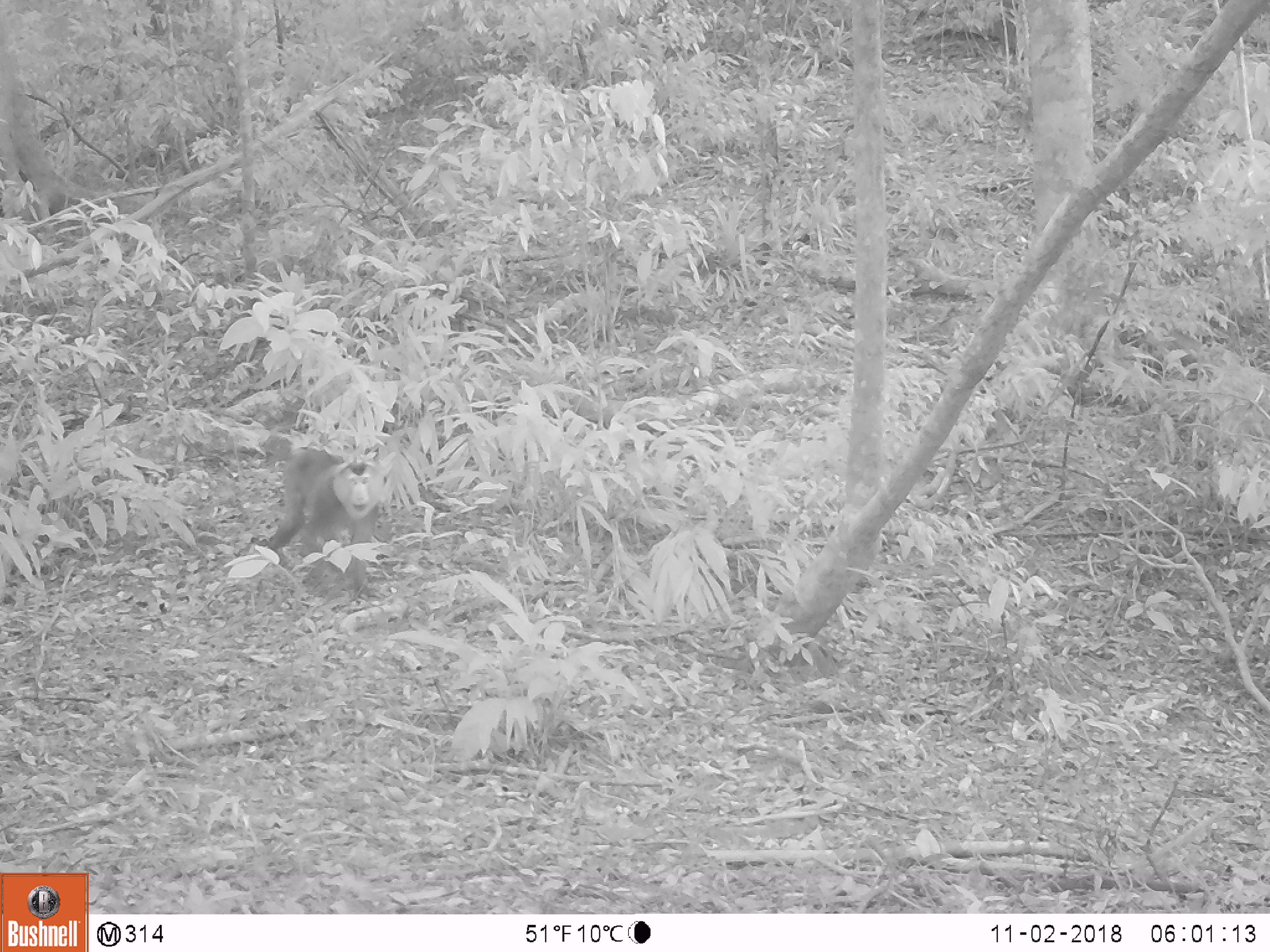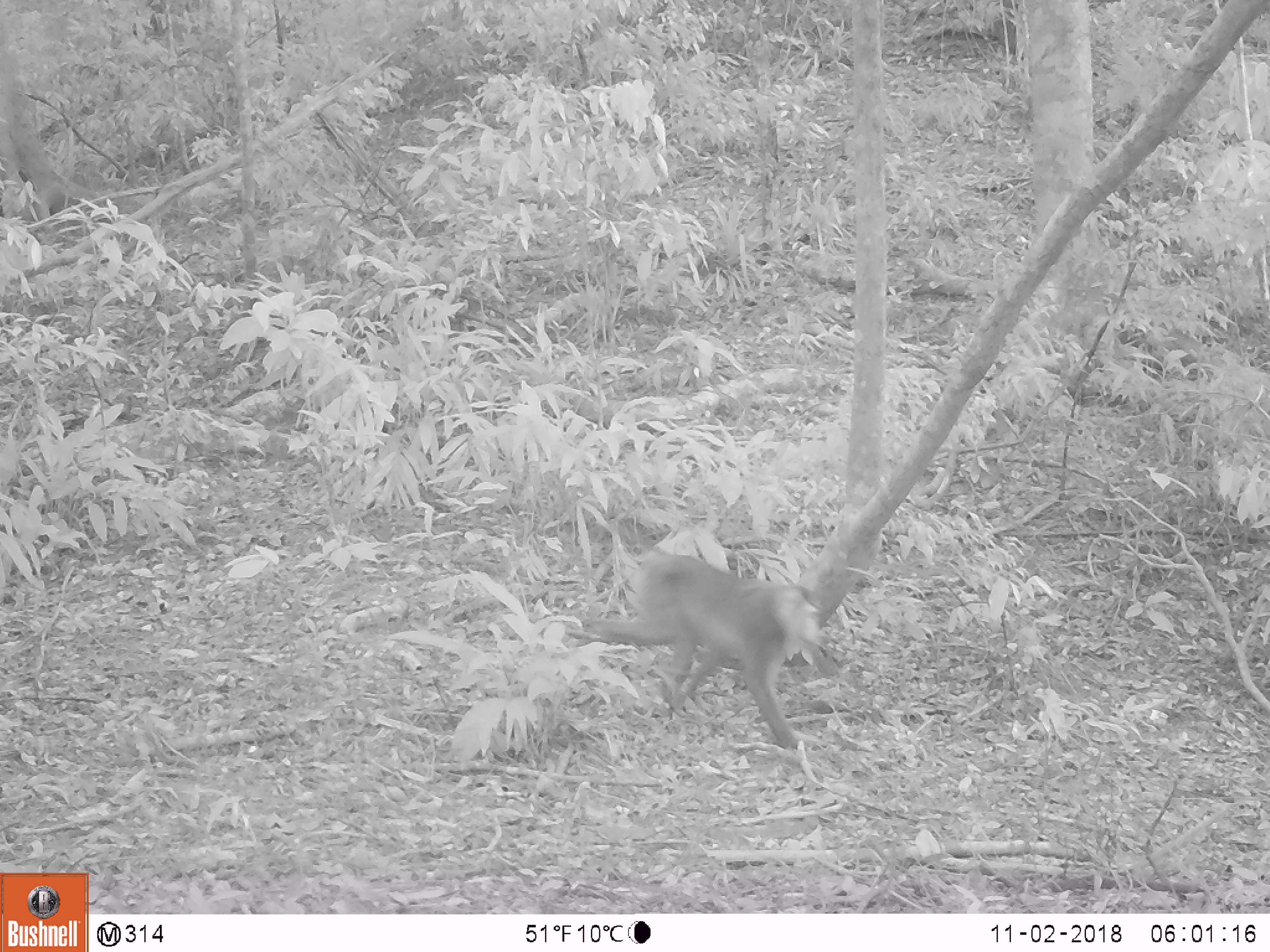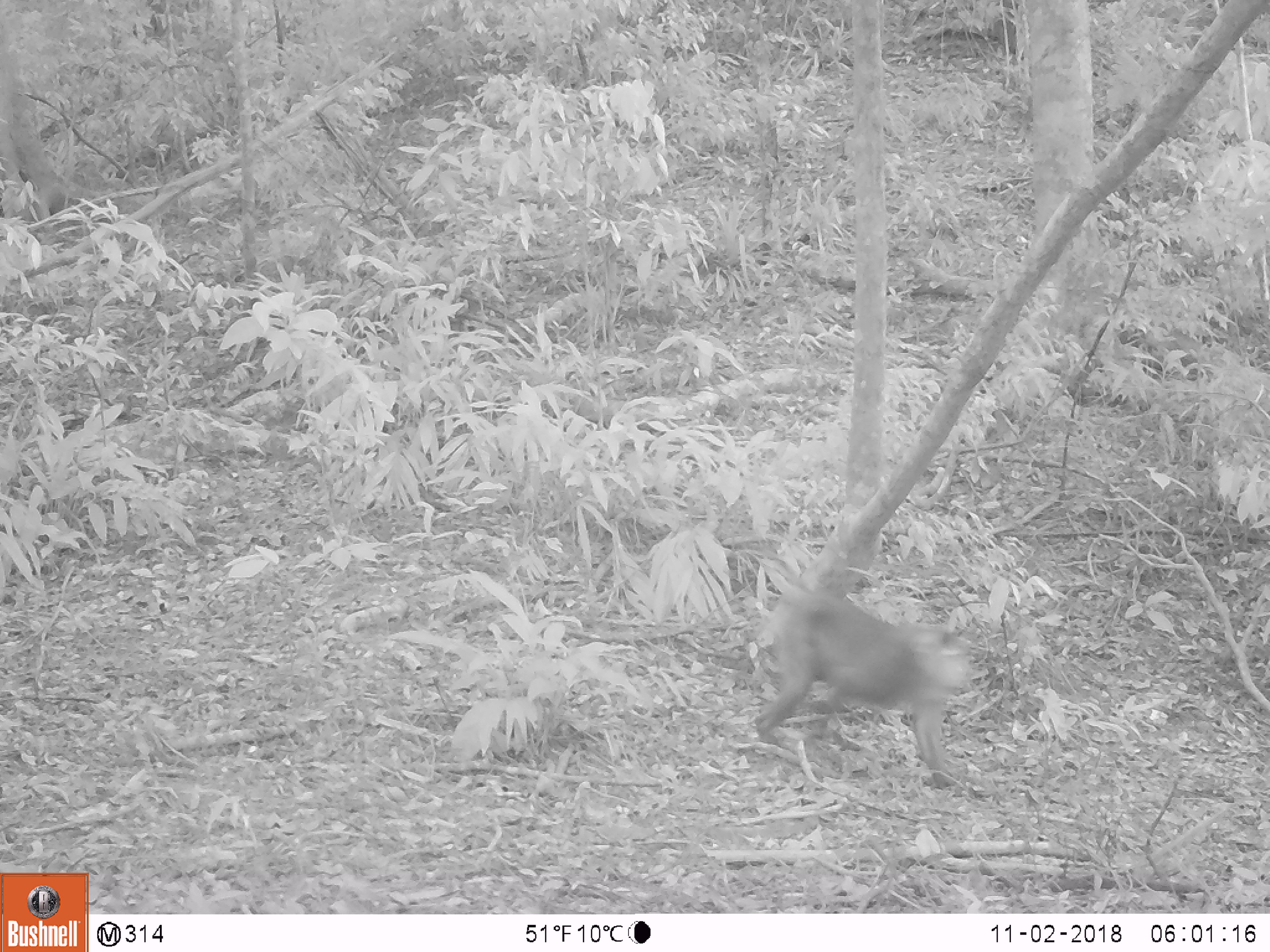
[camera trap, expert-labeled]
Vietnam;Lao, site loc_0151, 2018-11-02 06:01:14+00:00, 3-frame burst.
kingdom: Animalia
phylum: Chordata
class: Mammalia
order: Primates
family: Cercopithecidae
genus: Macaca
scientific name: Macaca nemestrina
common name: pig-tailed macaque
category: pig tailed macaque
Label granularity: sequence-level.